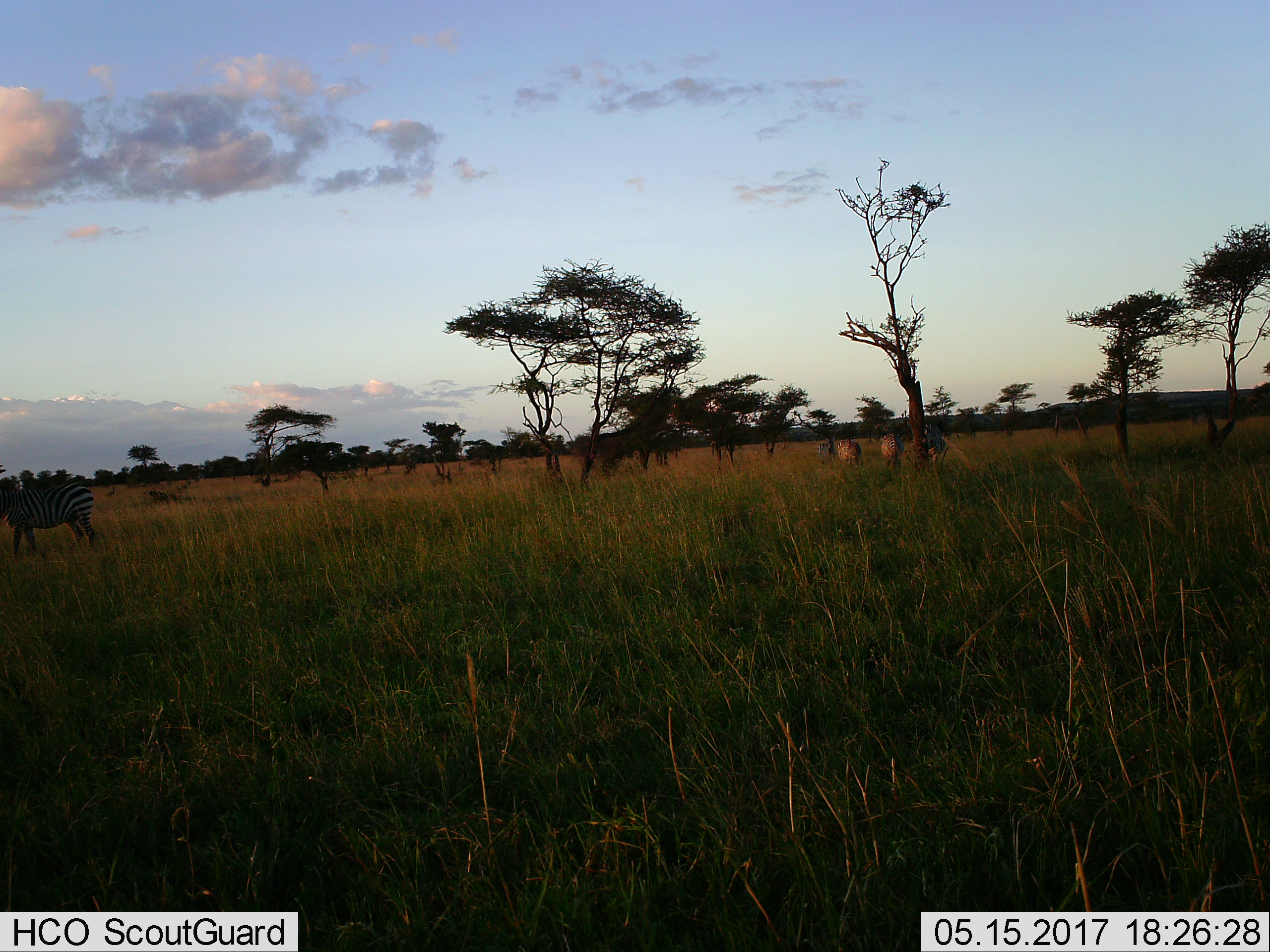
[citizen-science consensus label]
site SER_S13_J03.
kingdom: Animalia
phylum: Chordata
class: Mammalia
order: Perissodactyla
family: Equidae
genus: Equus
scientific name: Equus quagga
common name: plains zebra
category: zebraplains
Zebraplains (plains zebra) (Equus quagga), count 5. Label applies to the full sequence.